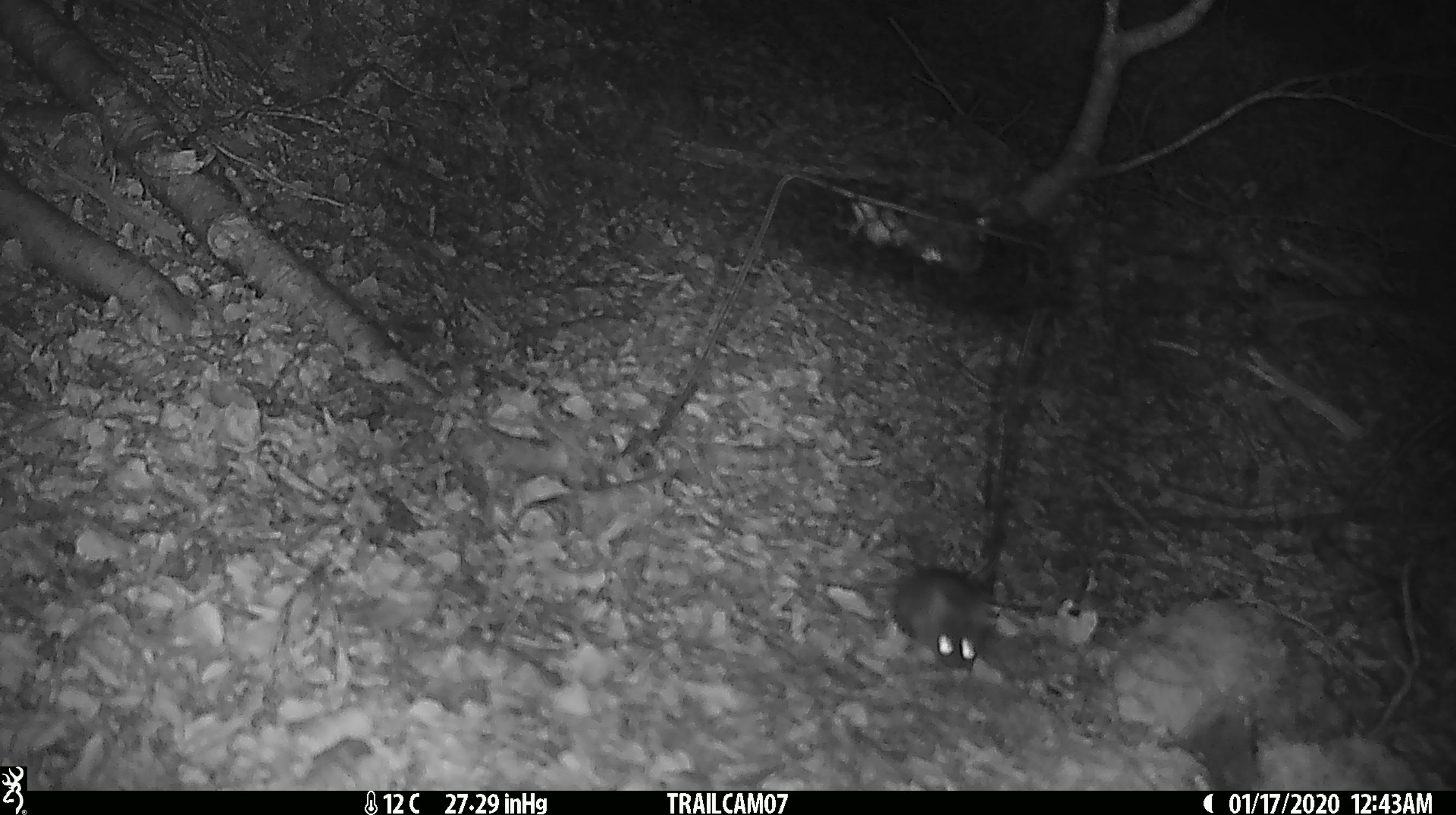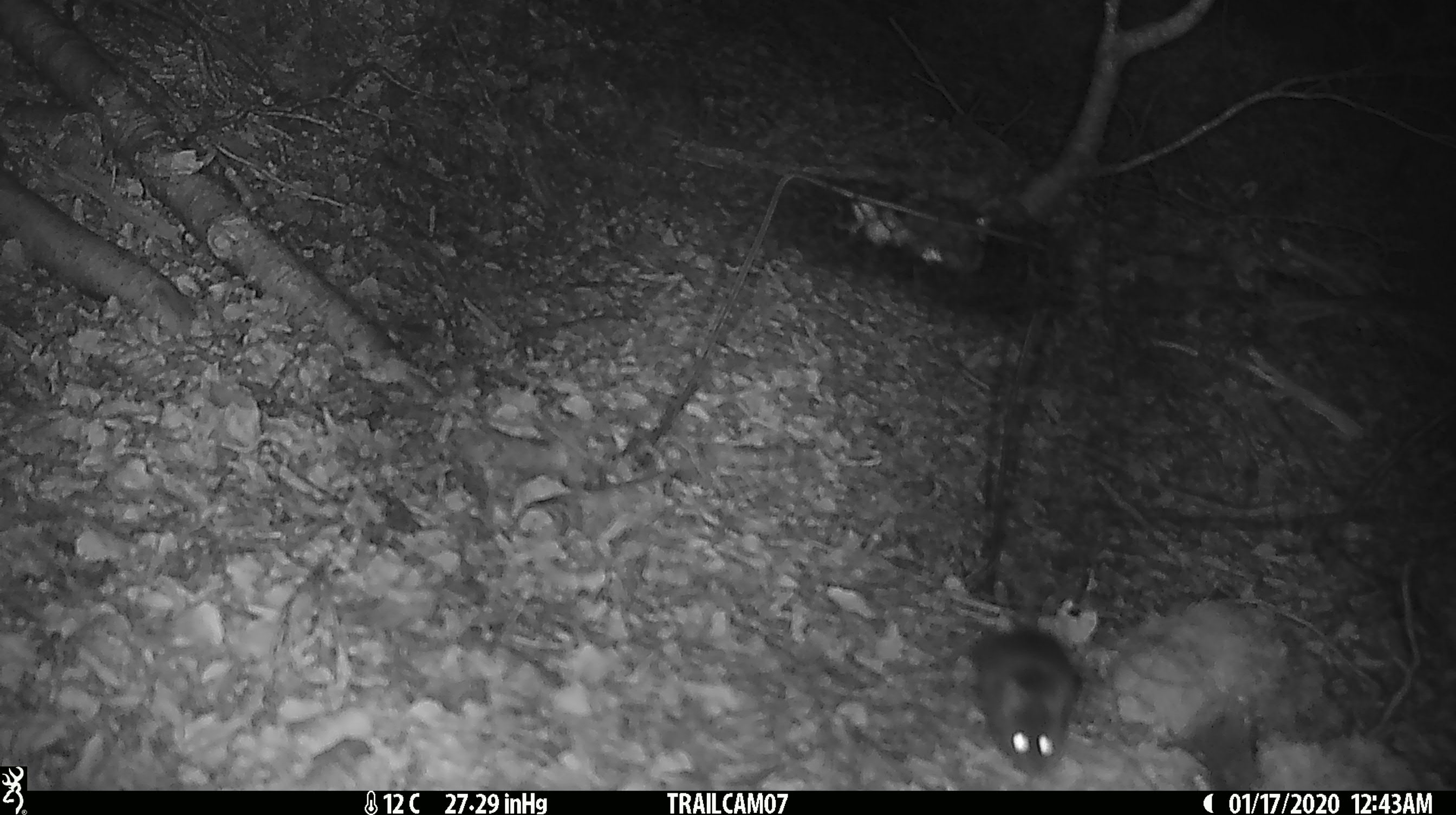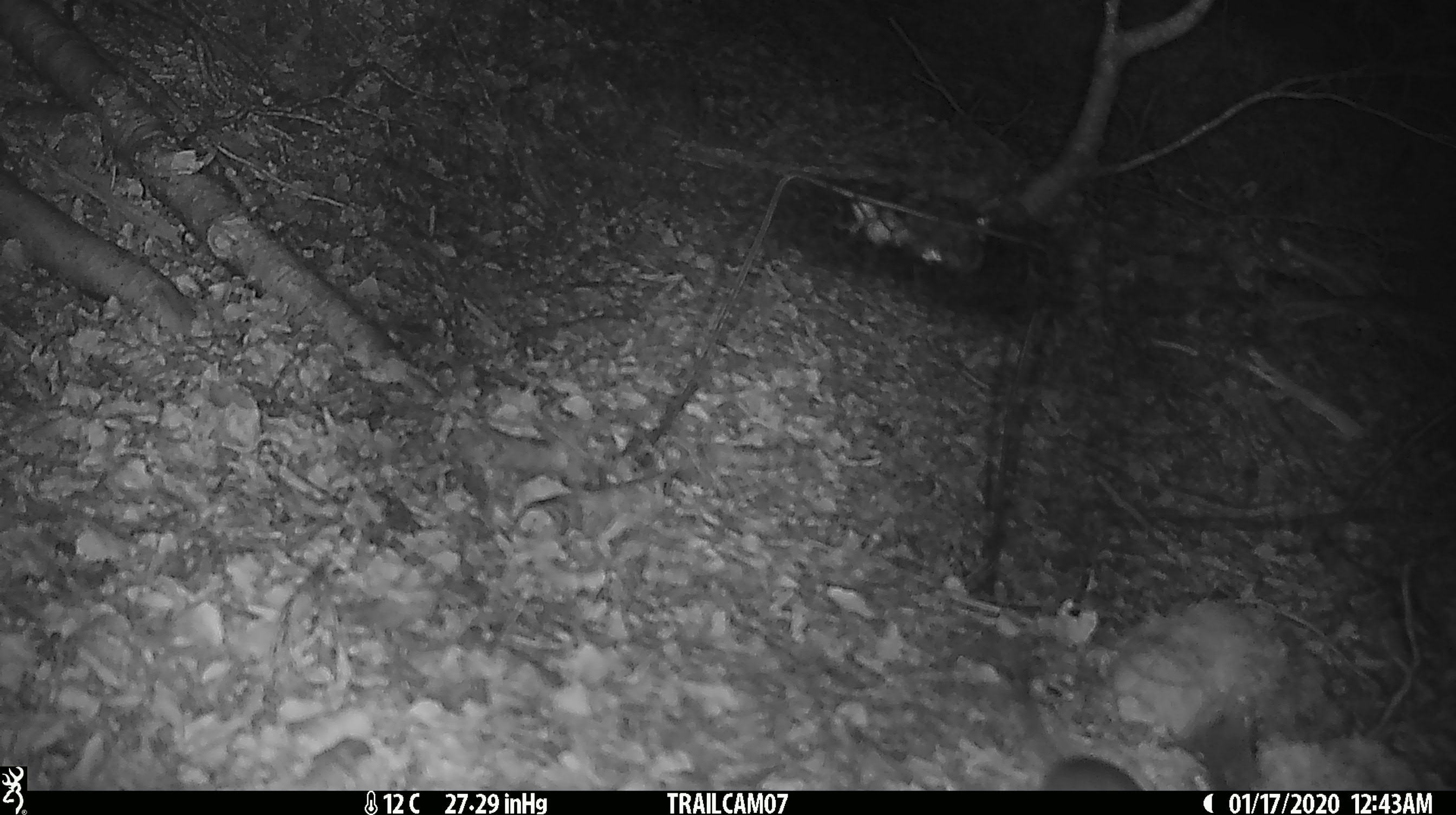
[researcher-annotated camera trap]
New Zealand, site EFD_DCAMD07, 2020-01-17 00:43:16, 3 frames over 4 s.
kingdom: Animalia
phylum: Chordata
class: Mammalia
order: Rodentia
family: Muridae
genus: Mus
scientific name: Mus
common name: mouse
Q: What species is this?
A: Mouse (Mus).